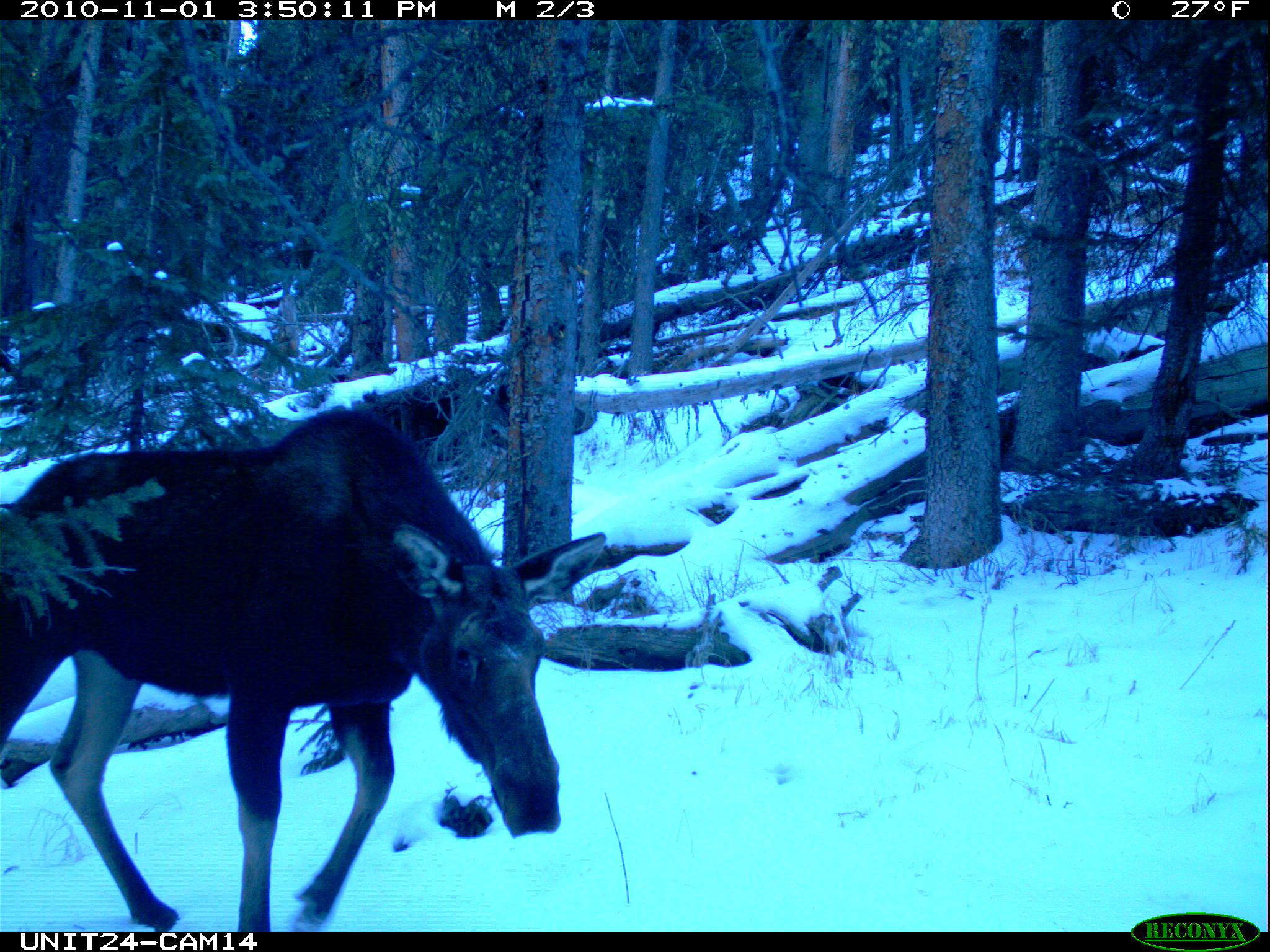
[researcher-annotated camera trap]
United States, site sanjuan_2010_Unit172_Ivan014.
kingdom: Animalia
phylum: Chordata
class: Mammalia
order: Artiodactyla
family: Cervidae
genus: Alces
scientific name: Alces alces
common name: moose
Alces alces (moose).